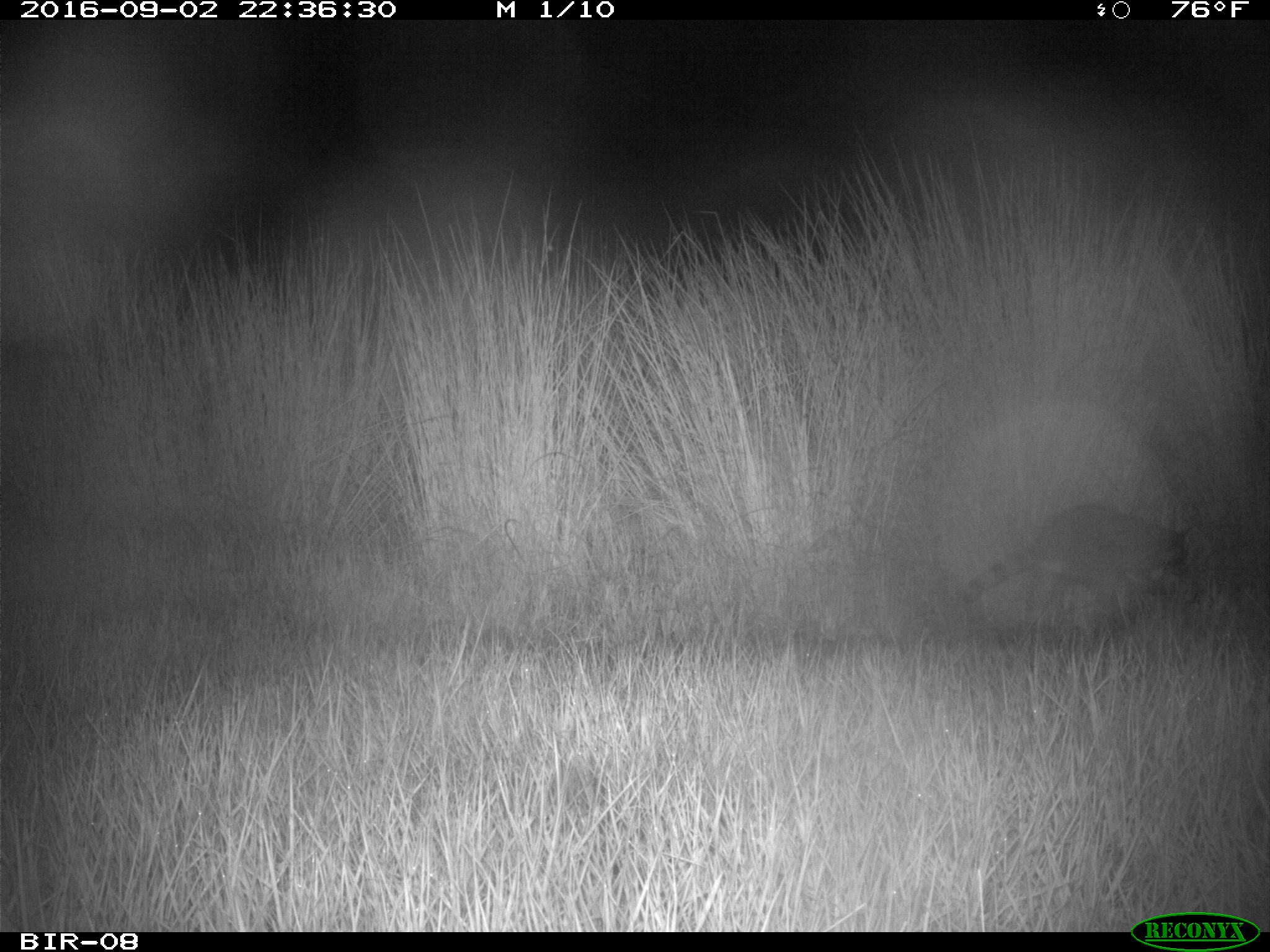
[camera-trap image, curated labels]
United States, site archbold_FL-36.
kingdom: Animalia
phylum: Chordata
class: Mammalia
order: Carnivora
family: Procyonidae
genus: Procyon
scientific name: Procyon lotor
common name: common raccoon